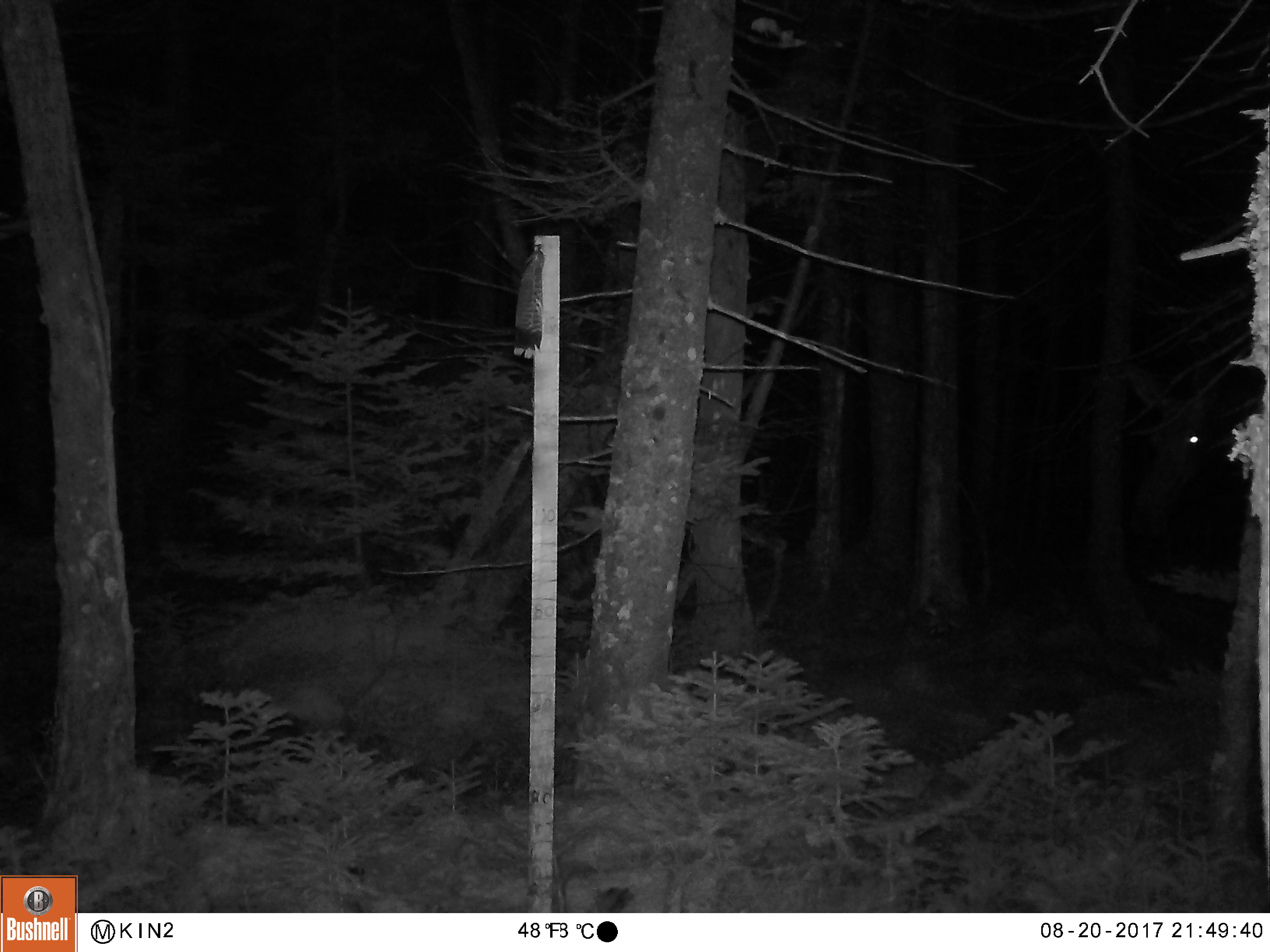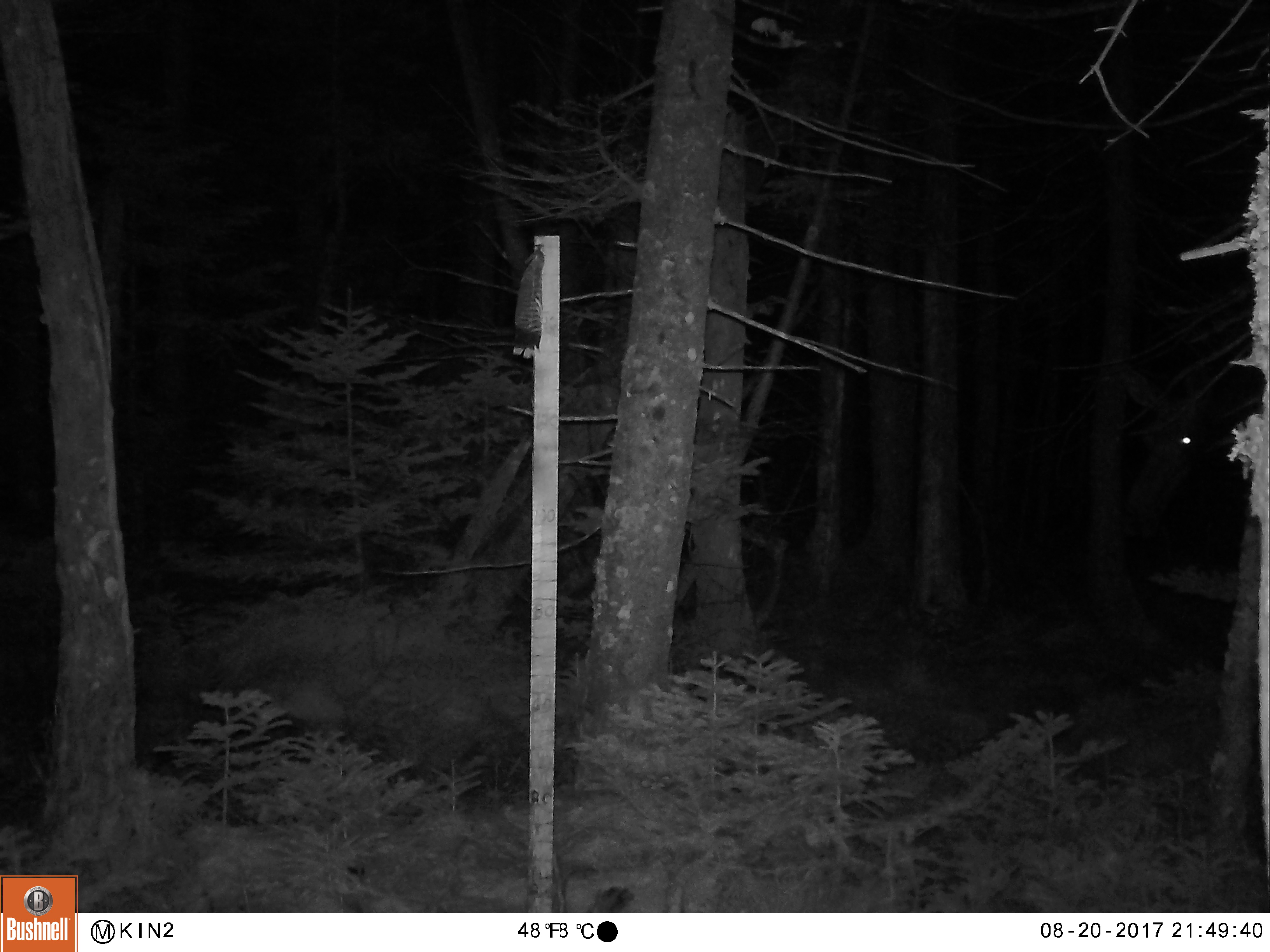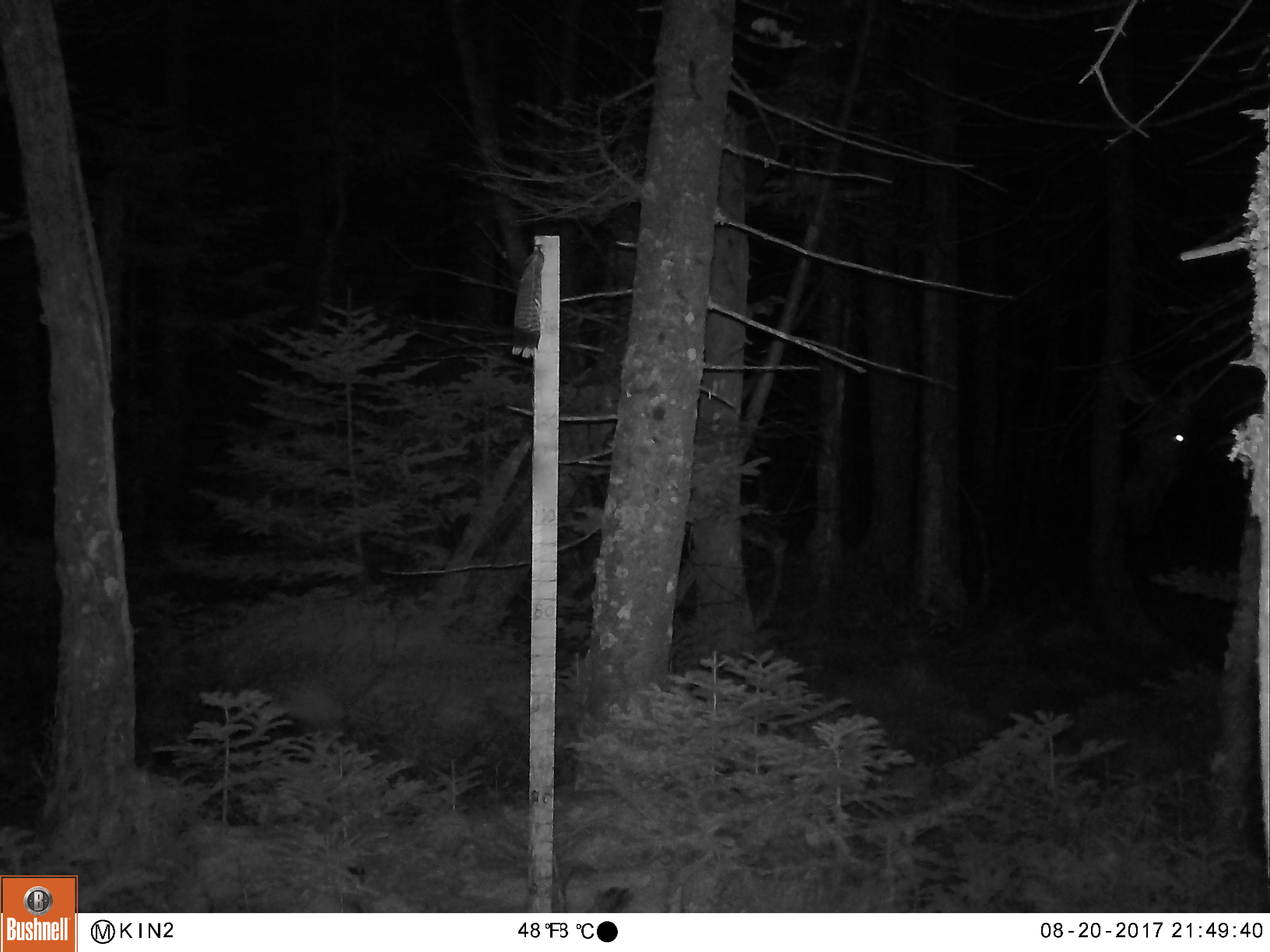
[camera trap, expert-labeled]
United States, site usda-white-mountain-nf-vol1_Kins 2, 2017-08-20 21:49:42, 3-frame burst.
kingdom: Animalia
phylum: Chordata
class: Mammalia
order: Artiodactyla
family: Cervidae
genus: Alces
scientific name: Alces alces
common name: moose